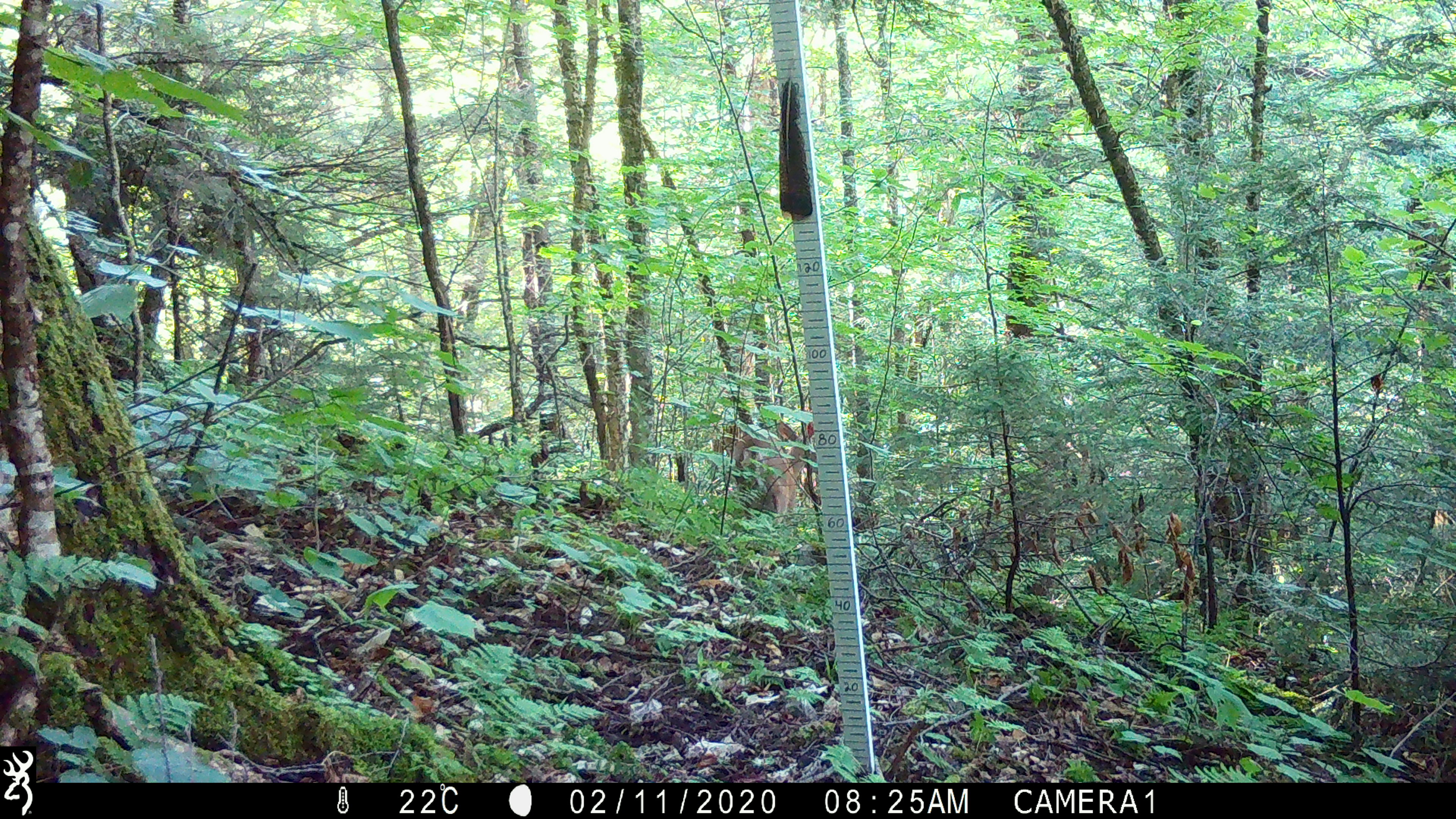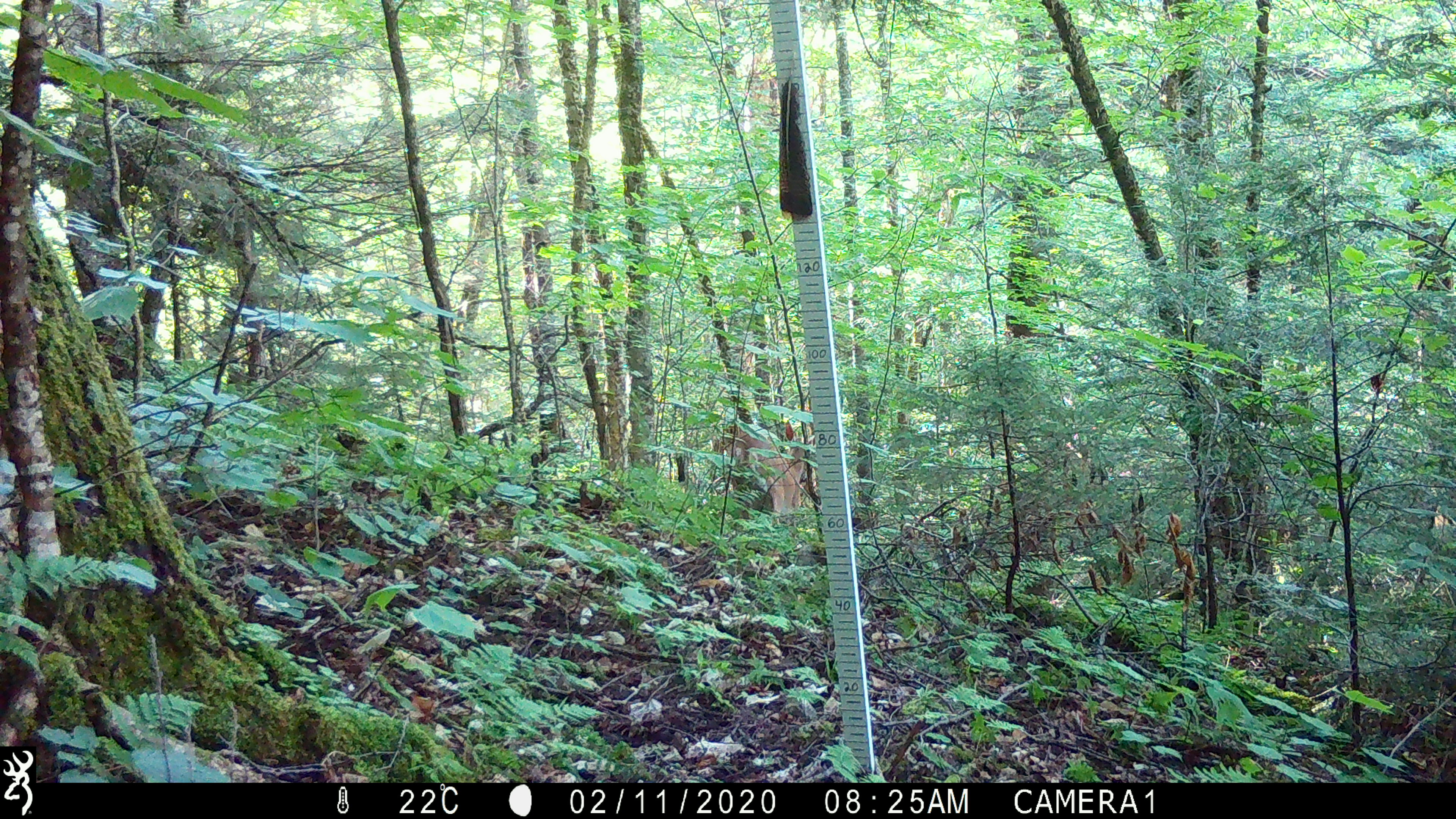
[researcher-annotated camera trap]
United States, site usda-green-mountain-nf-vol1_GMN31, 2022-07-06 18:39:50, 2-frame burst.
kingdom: Animalia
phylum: Chordata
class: Mammalia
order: Artiodactyla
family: Cervidae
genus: Odocoileus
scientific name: Odocoileus virginianus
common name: white-tailed deer